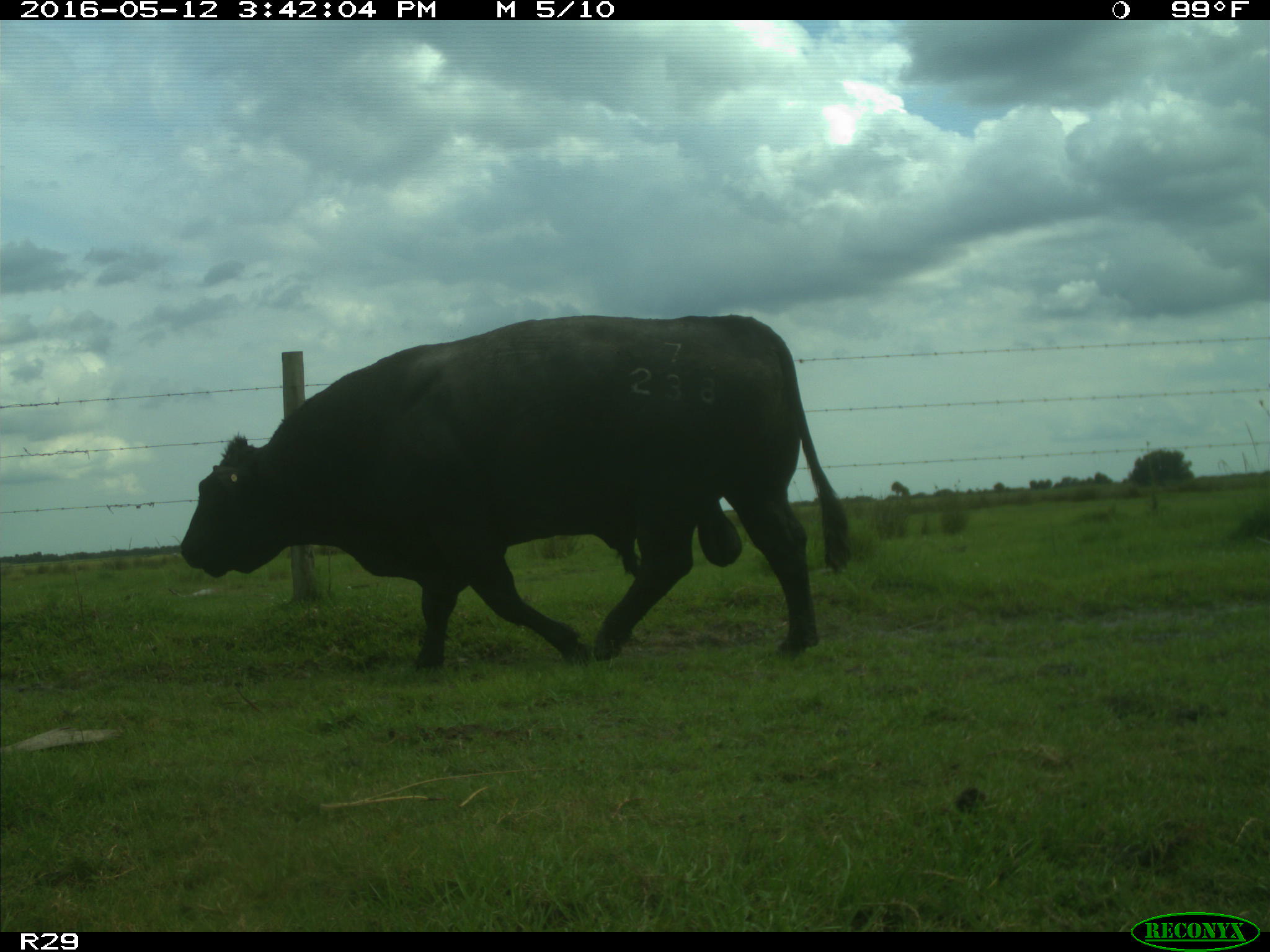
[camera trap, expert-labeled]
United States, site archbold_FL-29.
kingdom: Animalia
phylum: Chordata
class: Mammalia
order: Artiodactyla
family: Bovidae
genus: Bos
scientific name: Bos taurus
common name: domestic cow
Bos taurus (domestic cow).